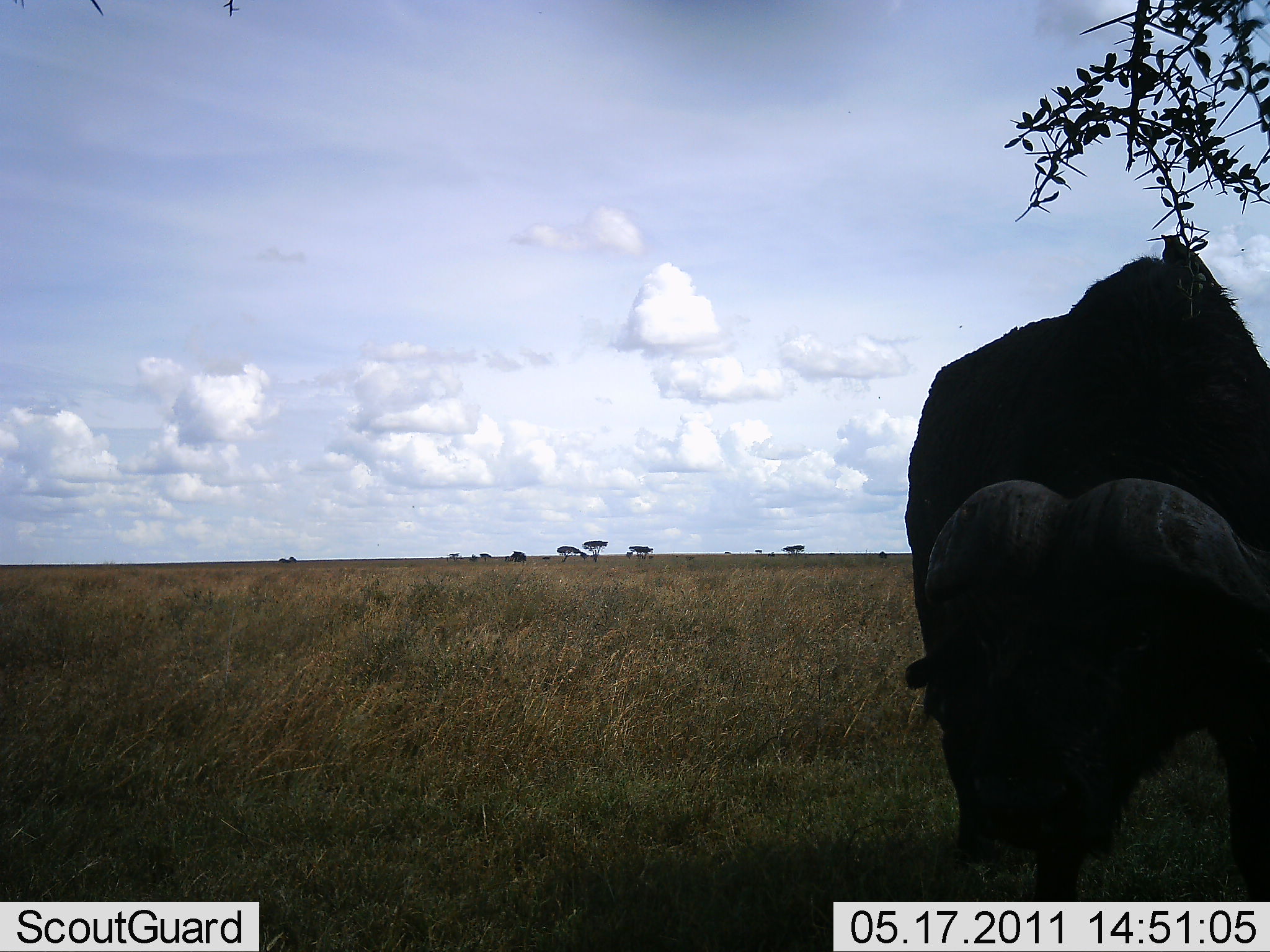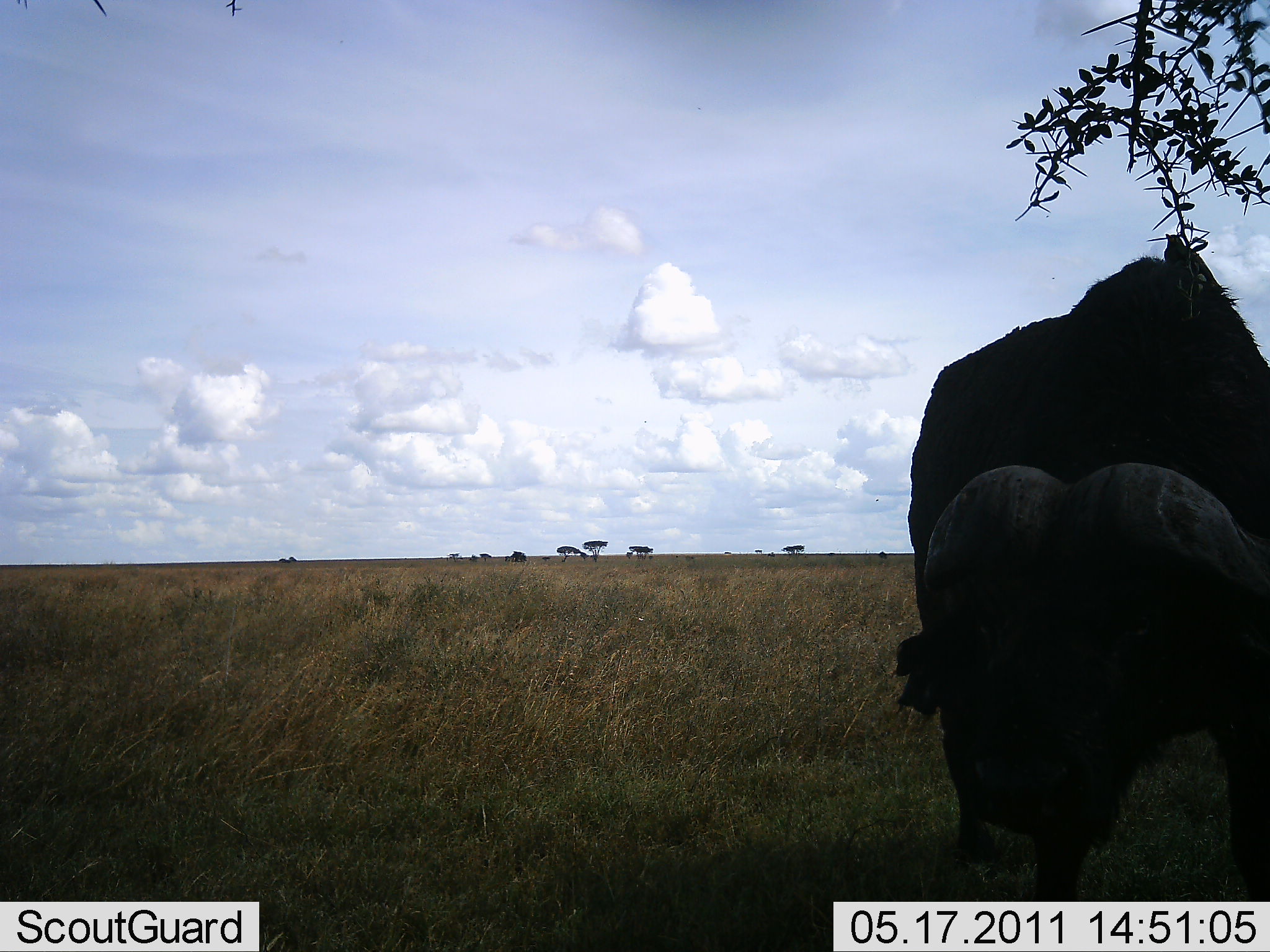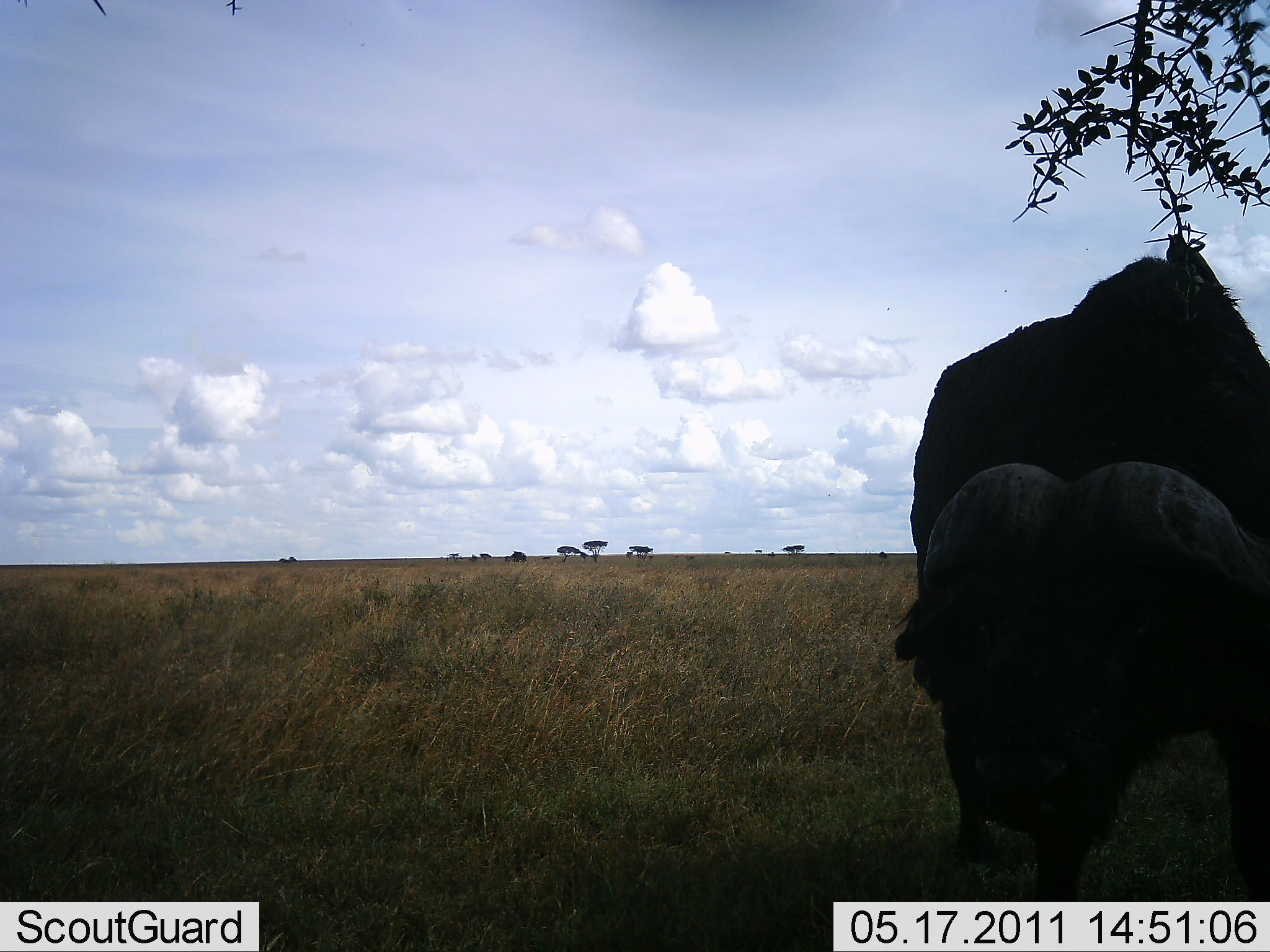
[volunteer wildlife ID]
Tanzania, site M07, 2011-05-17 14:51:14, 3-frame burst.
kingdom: Animalia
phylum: Chordata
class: Mammalia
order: Artiodactyla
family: Bovidae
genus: Syncerus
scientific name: Syncerus caffer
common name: cape buffalo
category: buffalo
Buffalo (cape buffalo) (Syncerus caffer), count 1. Behavior (volunteer vote fractions): standing 67%, resting 0%, moving 8%, interacting 0%. Young present (vote fraction): 0%. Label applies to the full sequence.